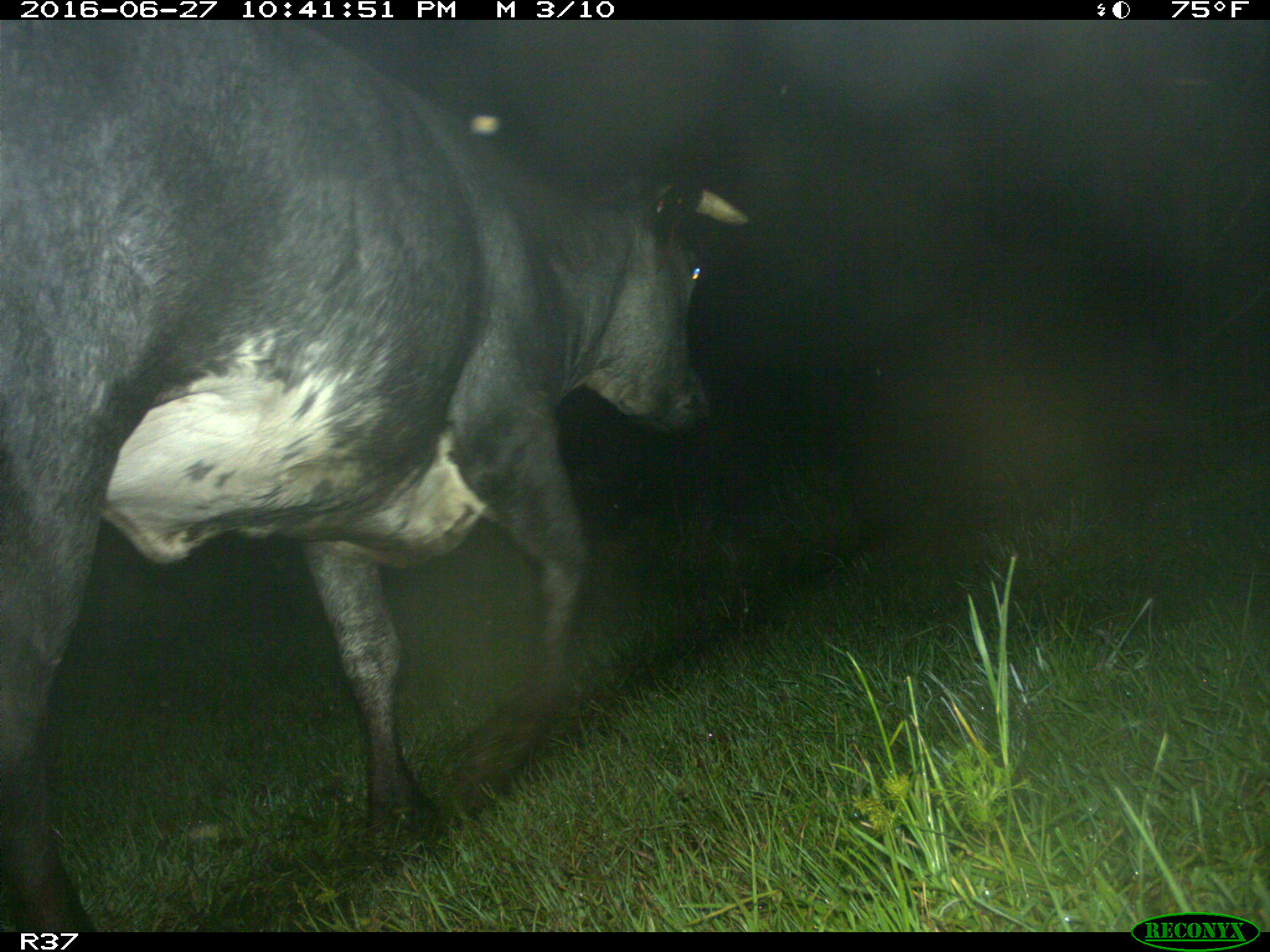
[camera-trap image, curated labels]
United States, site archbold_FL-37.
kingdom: Animalia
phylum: Chordata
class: Mammalia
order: Artiodactyla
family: Bovidae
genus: Bos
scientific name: Bos taurus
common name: domestic cow